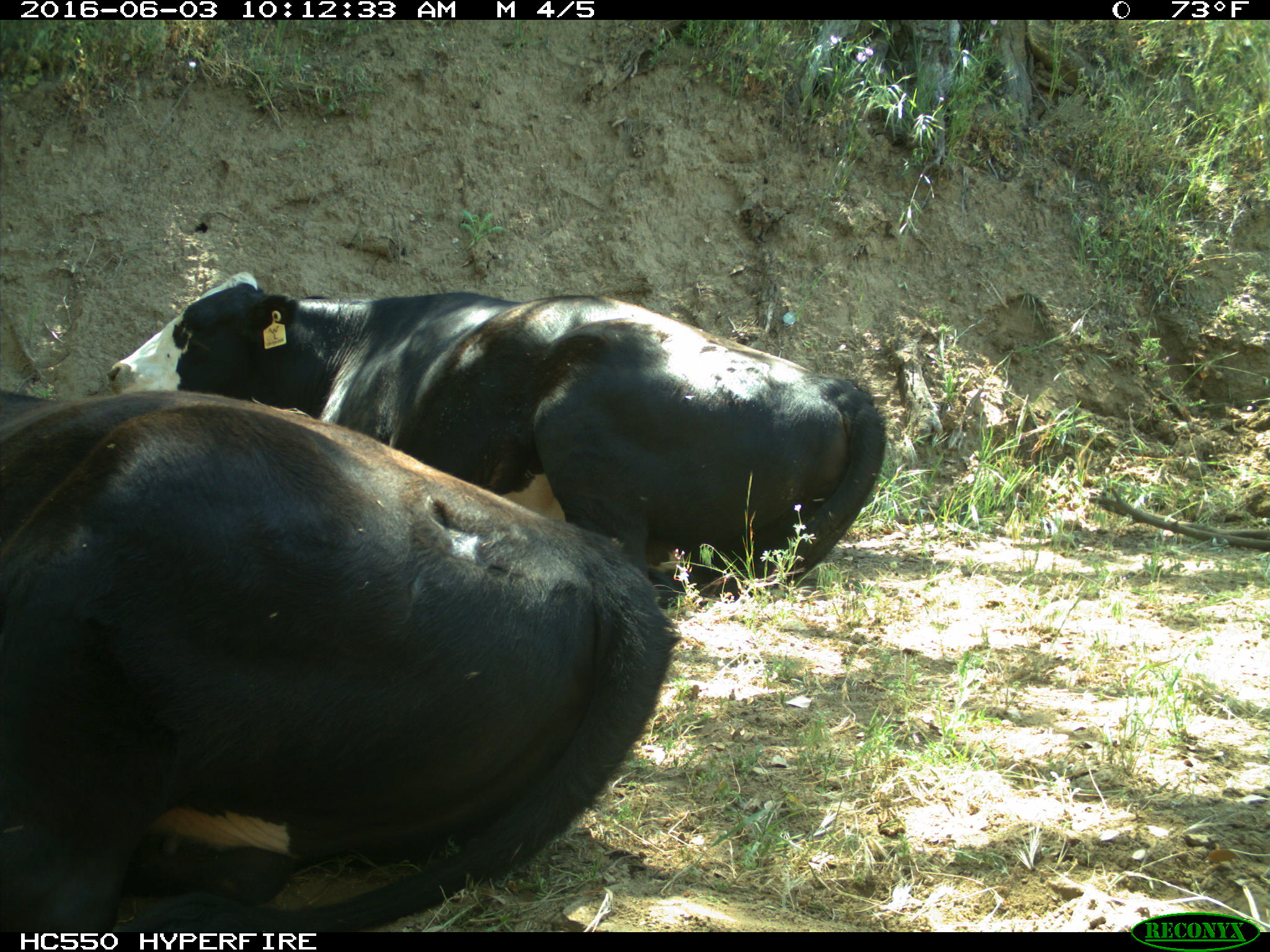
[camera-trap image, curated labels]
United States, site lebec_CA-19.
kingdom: Animalia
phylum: Chordata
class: Mammalia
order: Artiodactyla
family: Bovidae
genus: Bos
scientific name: Bos taurus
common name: domestic cow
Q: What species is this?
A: Bos taurus (domestic cow).